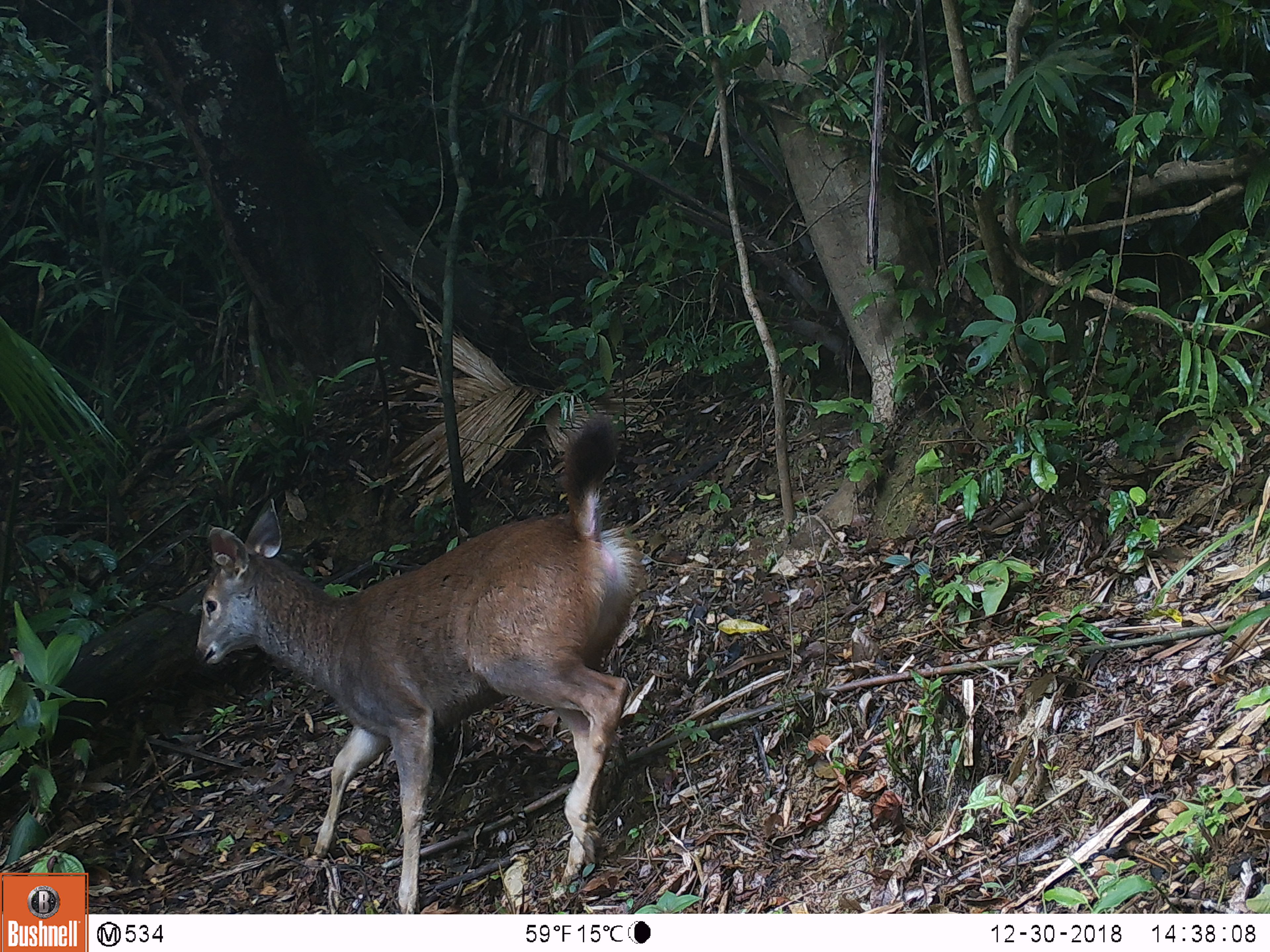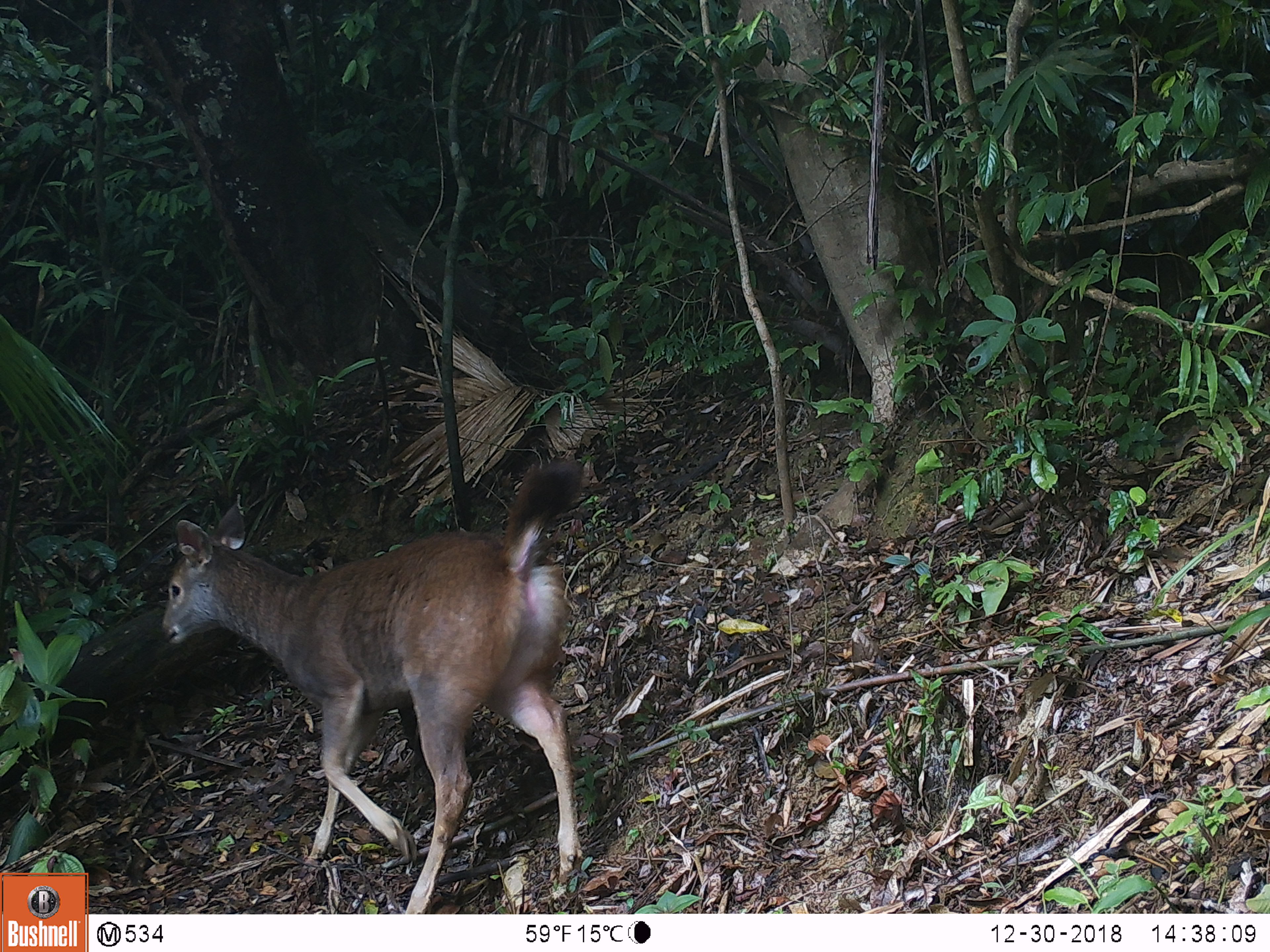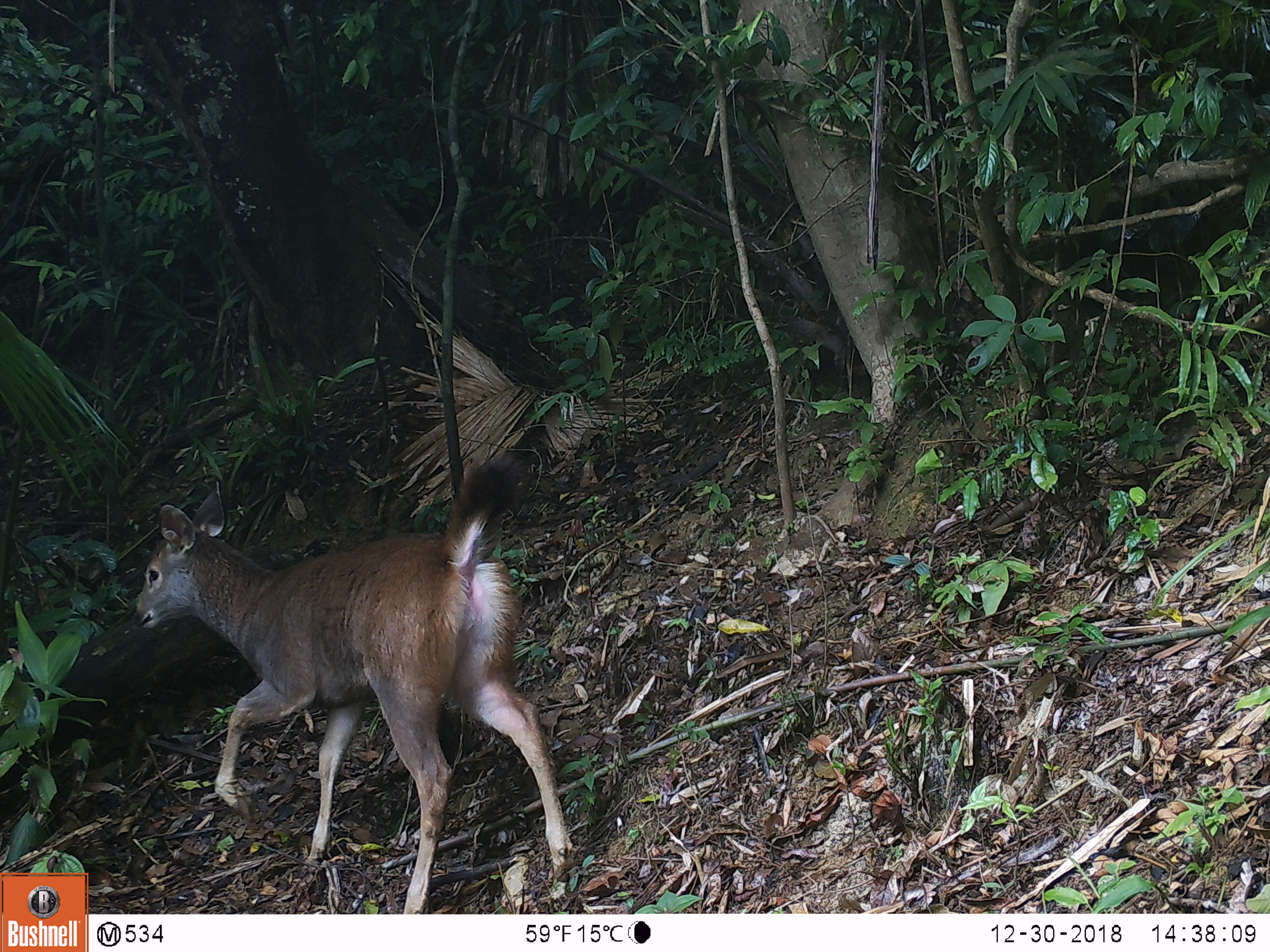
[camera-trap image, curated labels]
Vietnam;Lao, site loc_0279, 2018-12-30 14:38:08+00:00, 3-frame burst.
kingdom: Animalia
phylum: Chordata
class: Mammalia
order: Artiodactyla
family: Cervidae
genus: Rusa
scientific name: Rusa unicolor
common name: sambar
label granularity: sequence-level